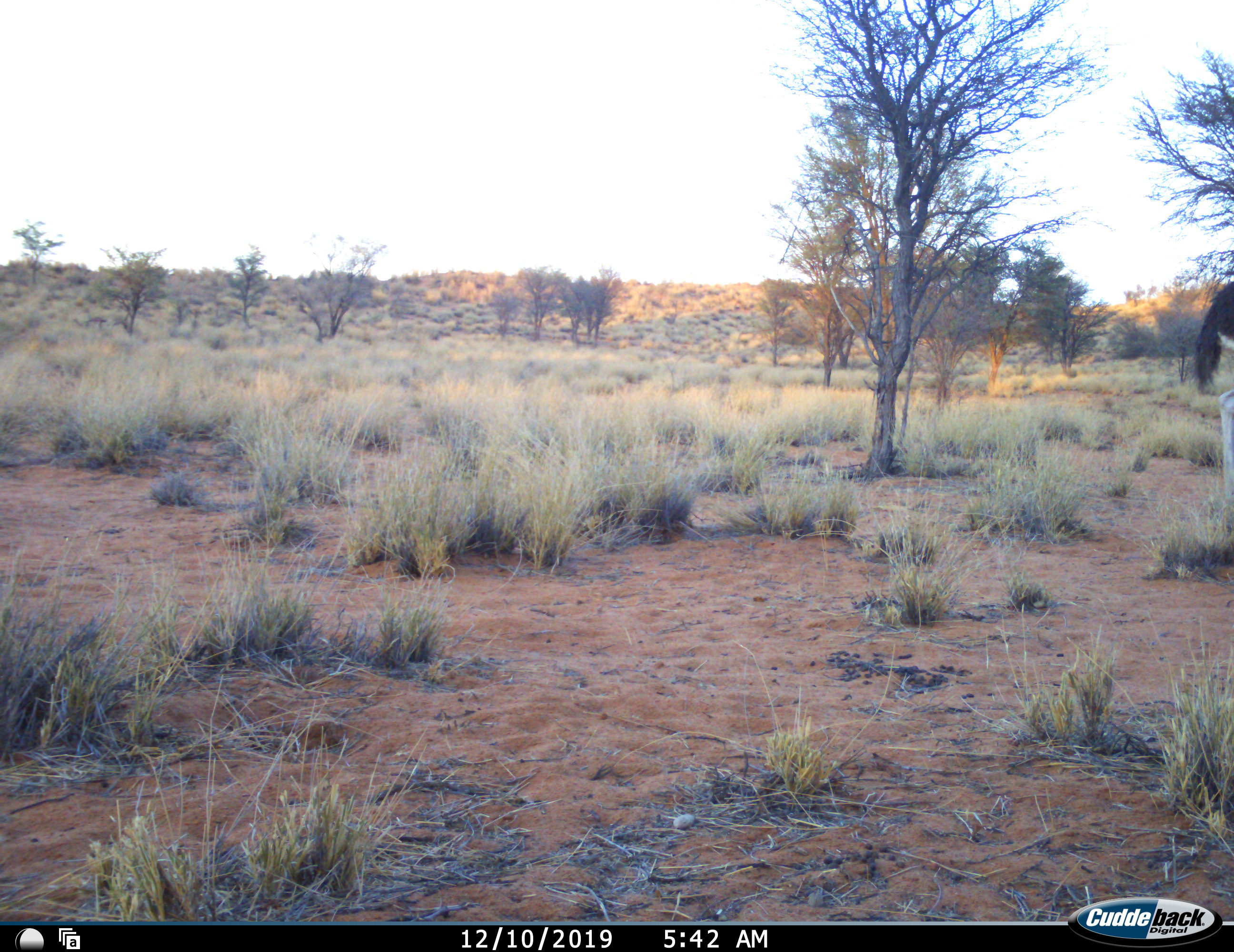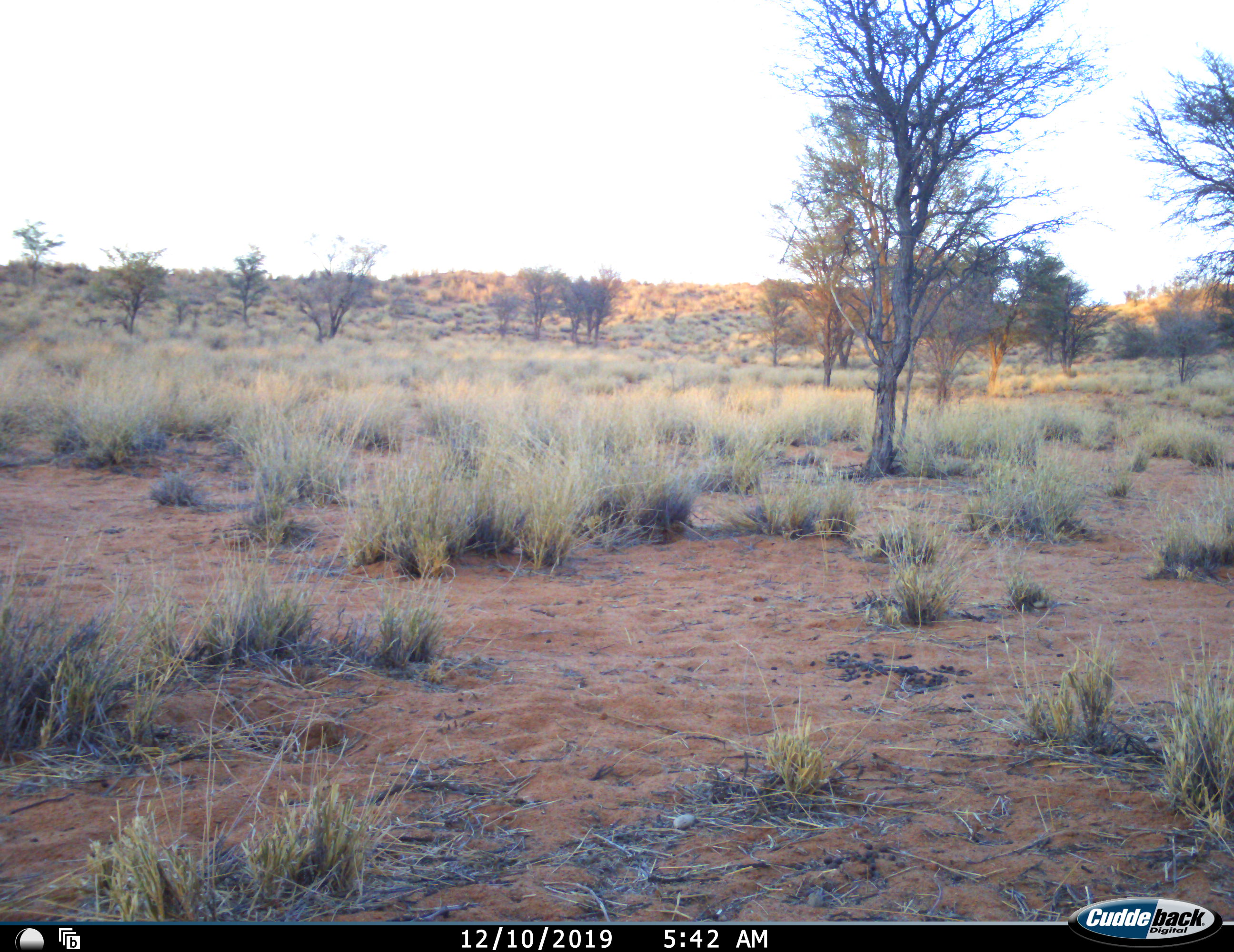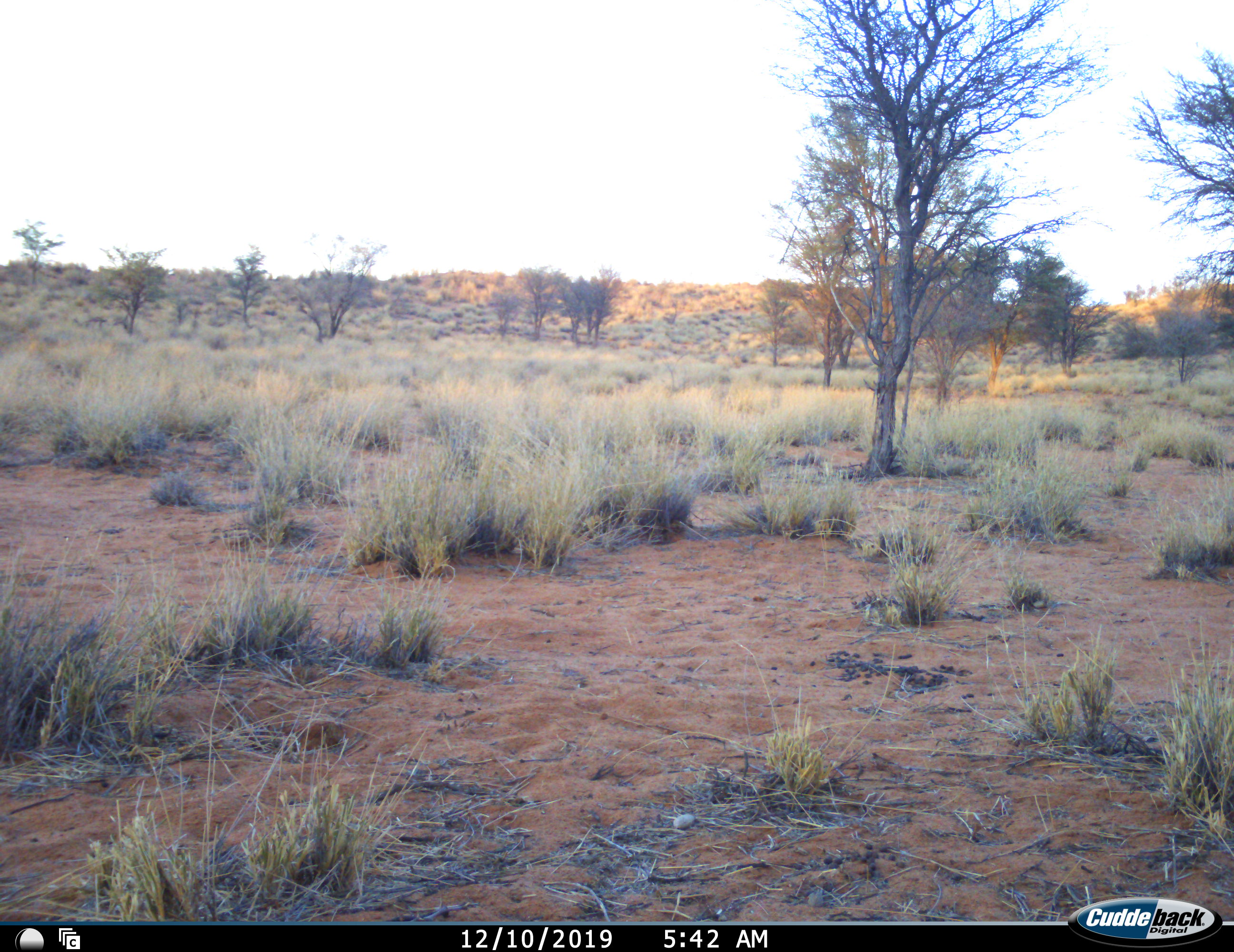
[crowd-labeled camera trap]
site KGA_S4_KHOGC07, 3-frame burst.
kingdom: Animalia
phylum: Chordata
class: Aves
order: Struthioniformes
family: Struthionidae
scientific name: Struthionidae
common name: ostrich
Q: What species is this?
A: Ostrich (Struthionidae).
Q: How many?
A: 1.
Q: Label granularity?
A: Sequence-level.